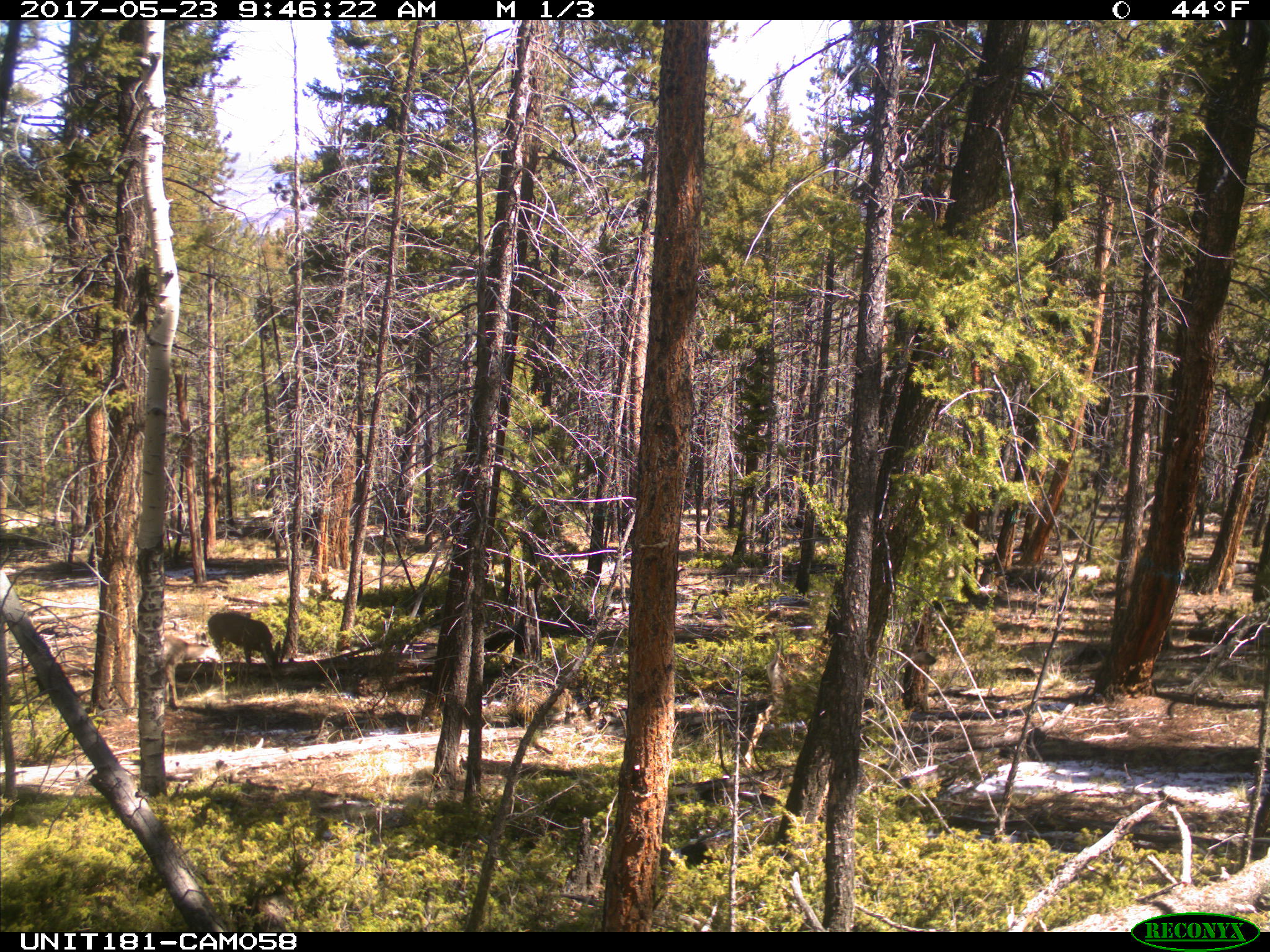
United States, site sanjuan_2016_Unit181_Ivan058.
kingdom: Animalia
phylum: Chordata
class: Mammalia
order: Artiodactyla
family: Cervidae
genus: Odocoileus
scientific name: Odocoileus hemionus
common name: mule deer